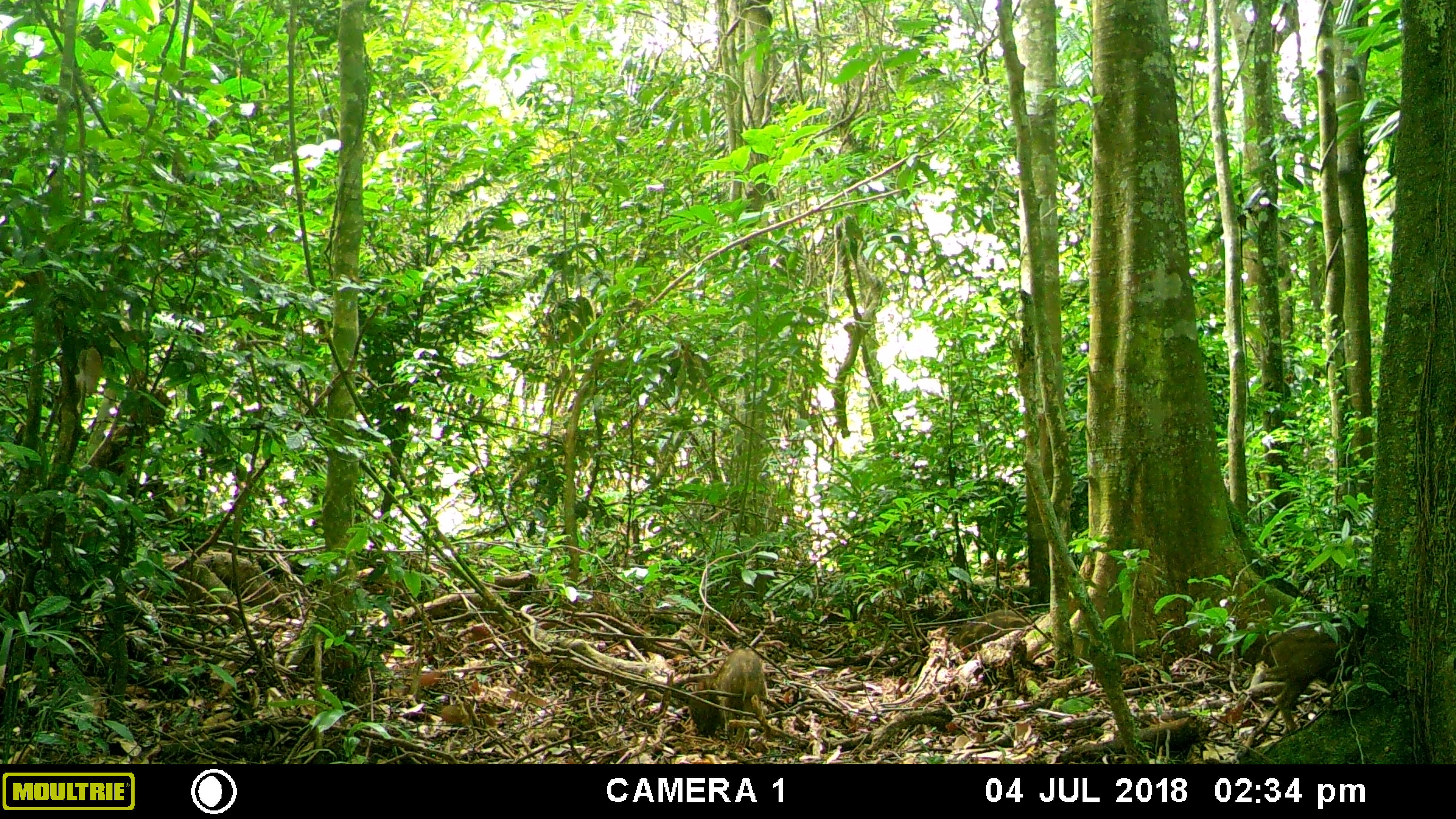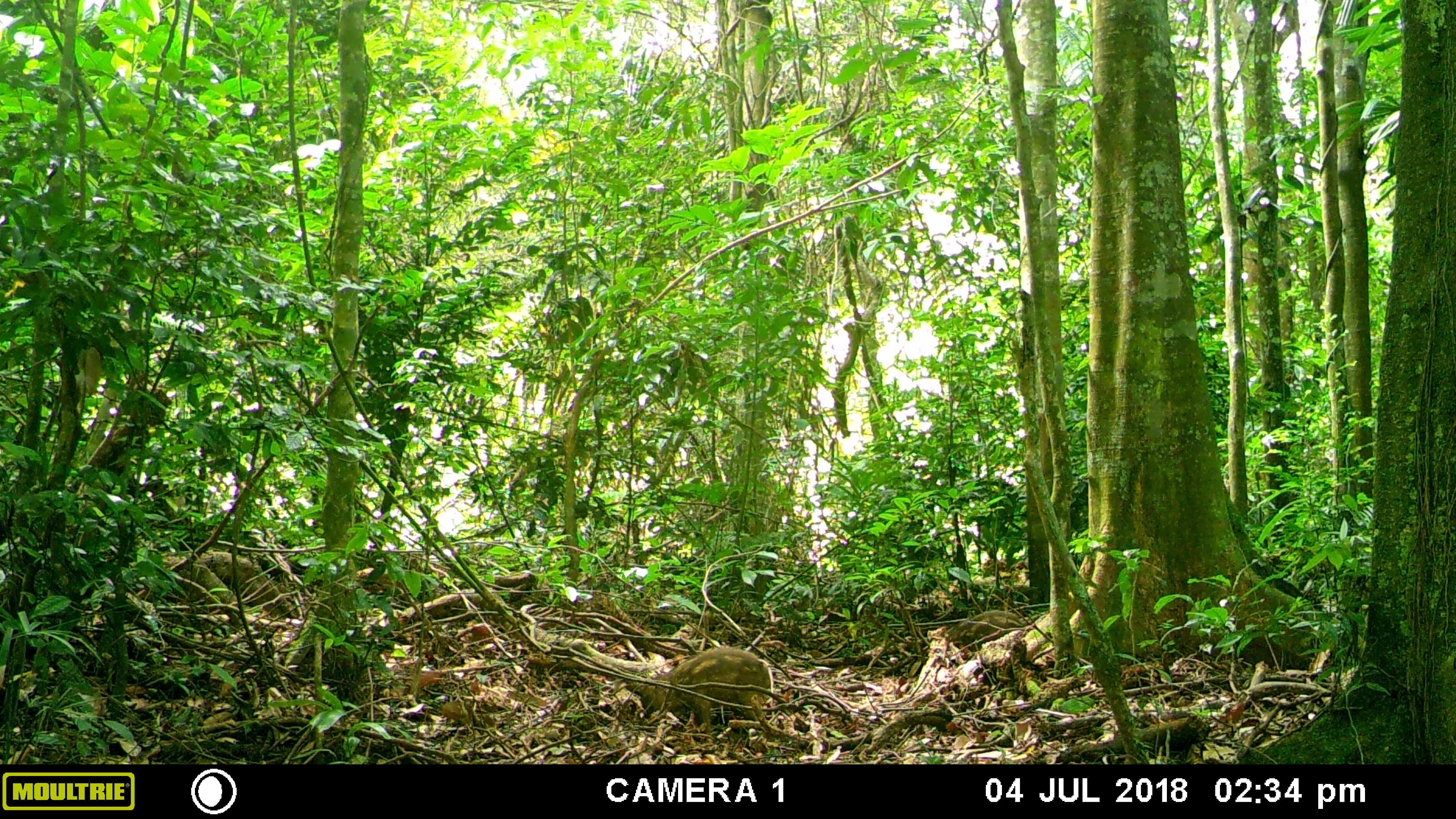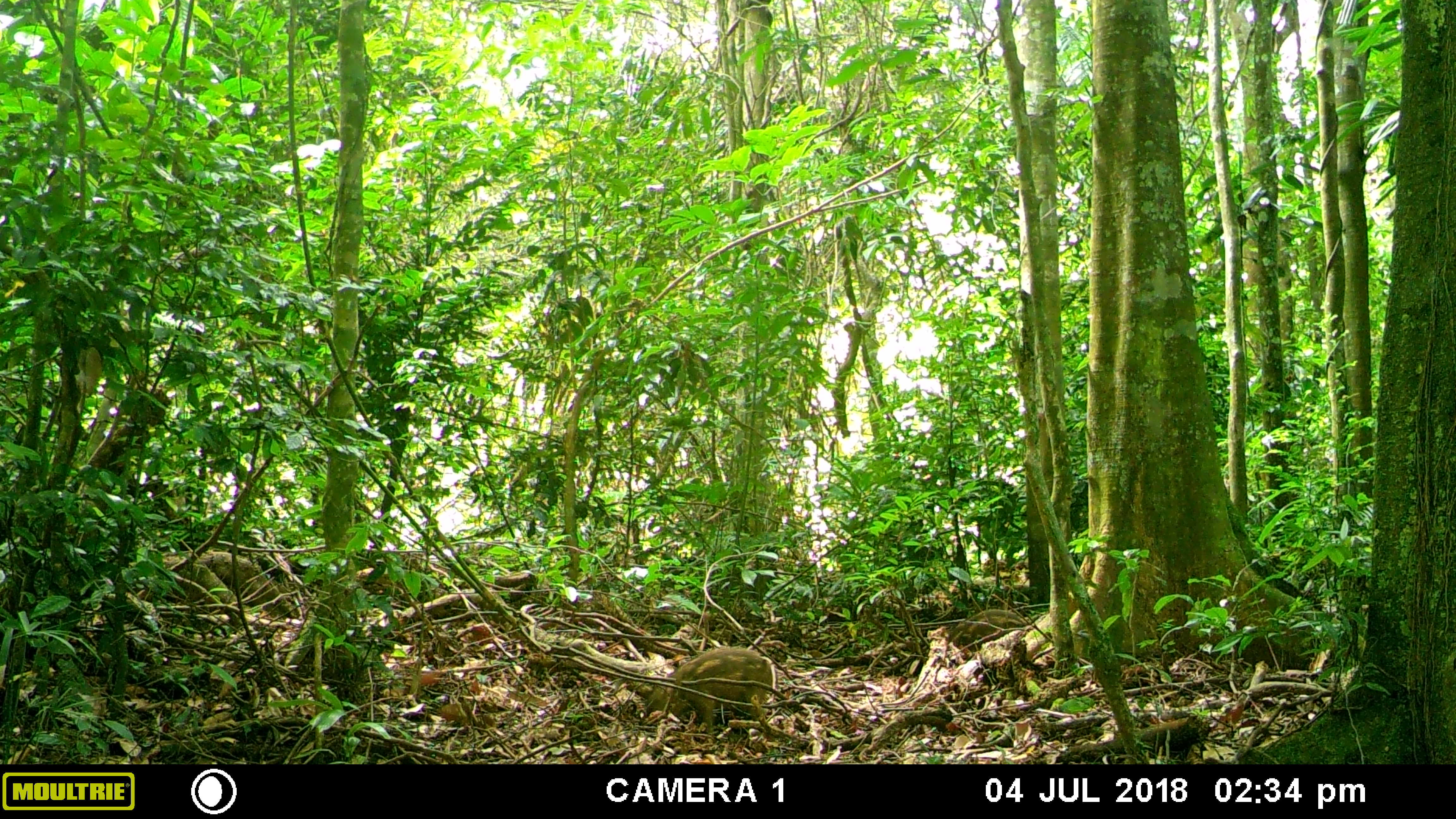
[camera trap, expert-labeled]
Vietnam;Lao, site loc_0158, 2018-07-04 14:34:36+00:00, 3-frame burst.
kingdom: Animalia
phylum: Chordata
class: Mammalia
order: Artiodactyla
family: Suidae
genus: Sus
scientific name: Sus scrofa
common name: eurasian wild pig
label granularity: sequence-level